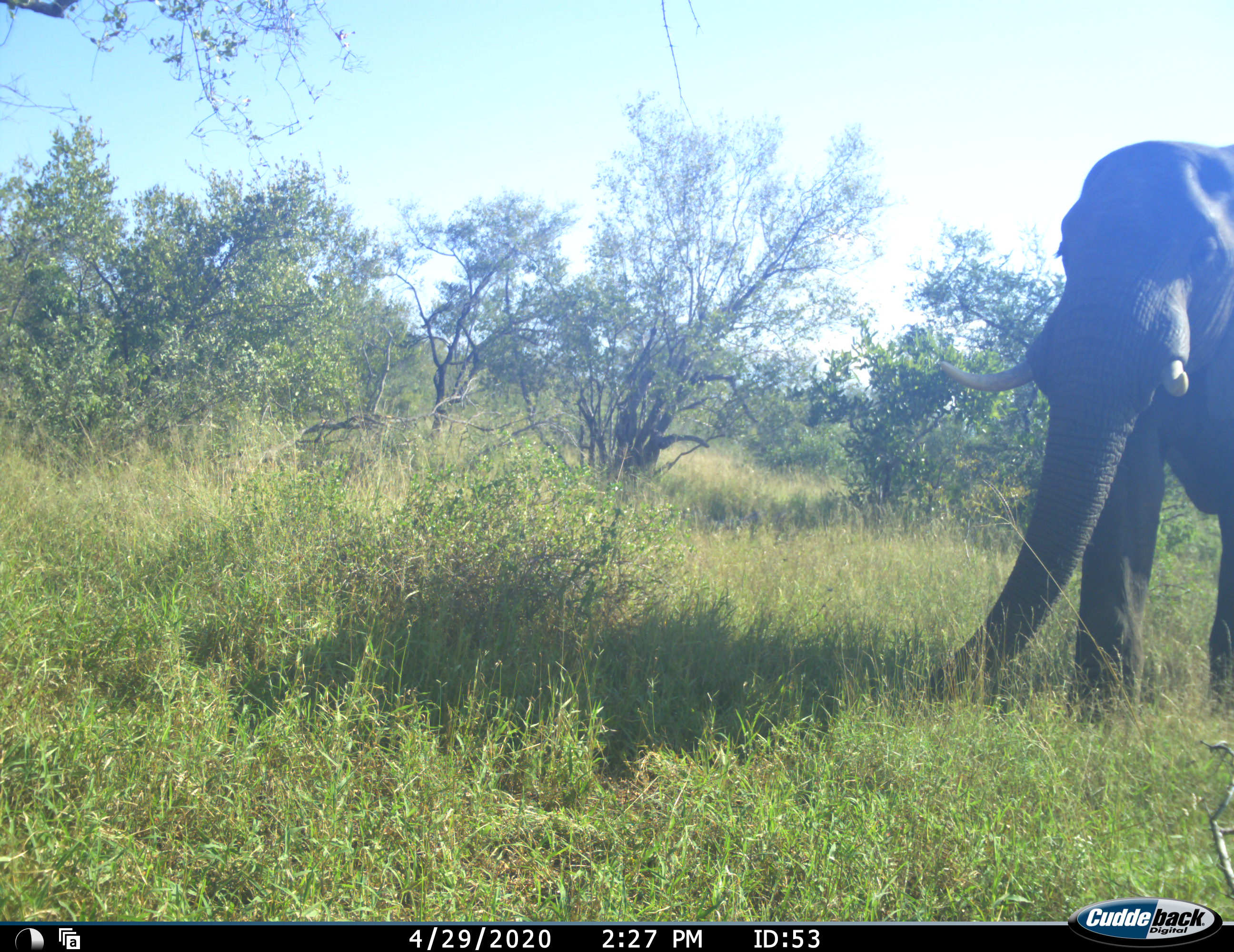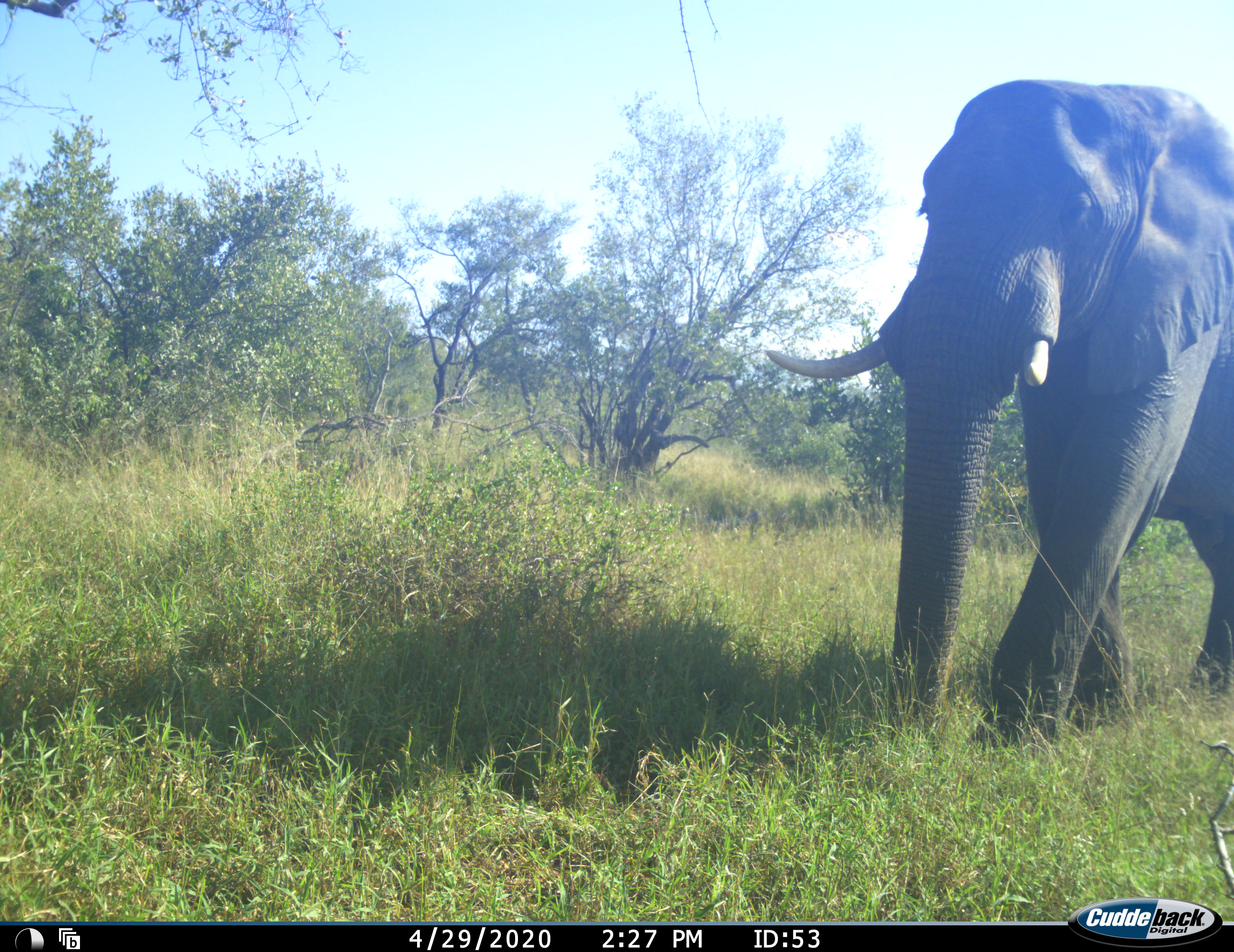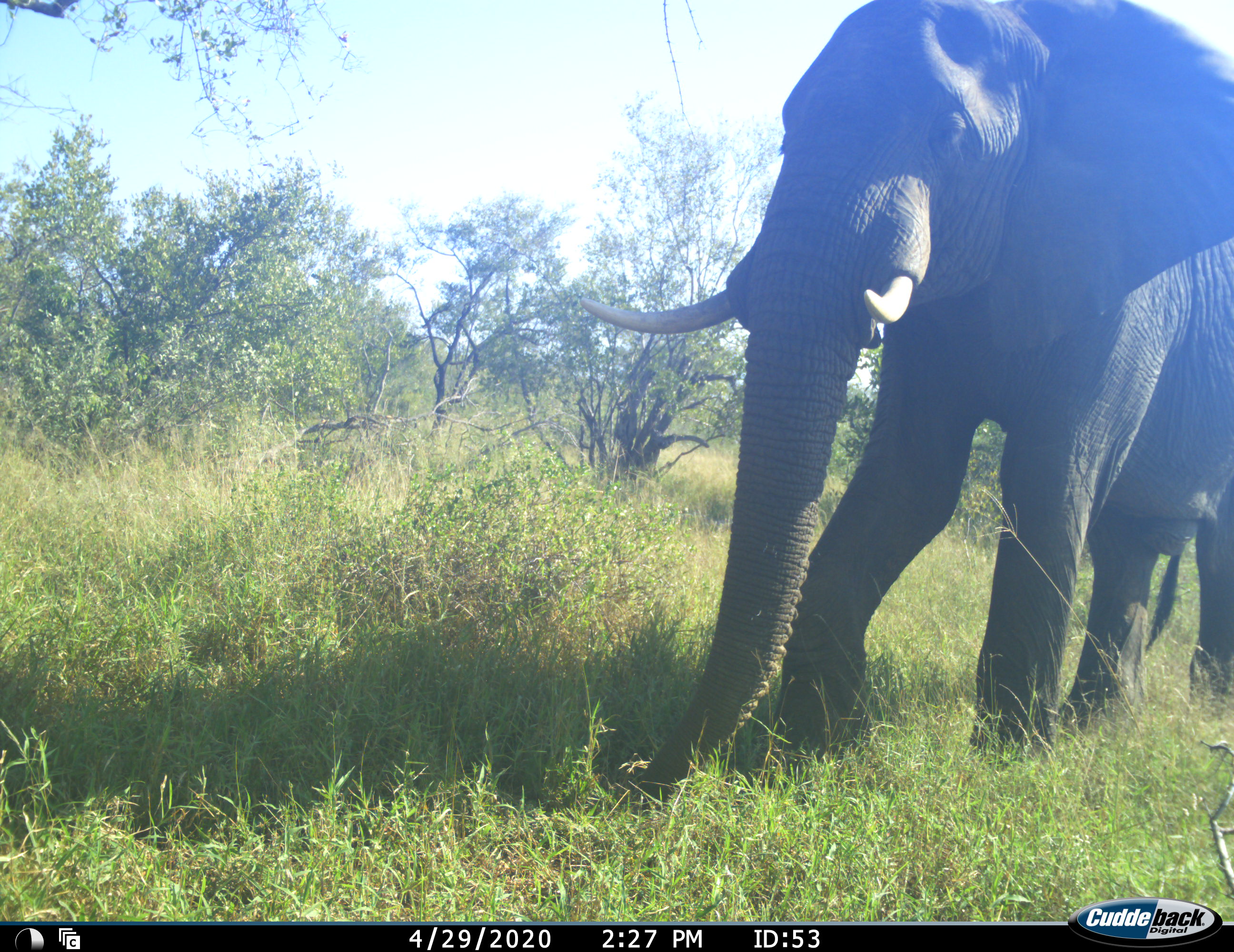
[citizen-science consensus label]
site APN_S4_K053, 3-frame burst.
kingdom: Animalia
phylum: Chordata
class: Mammalia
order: Proboscidea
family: Elephantidae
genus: Loxodonta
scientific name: Loxodonta africana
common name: african bush elephant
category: elephant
Elephant (african bush elephant) (Loxodonta africana), count 1. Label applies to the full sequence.